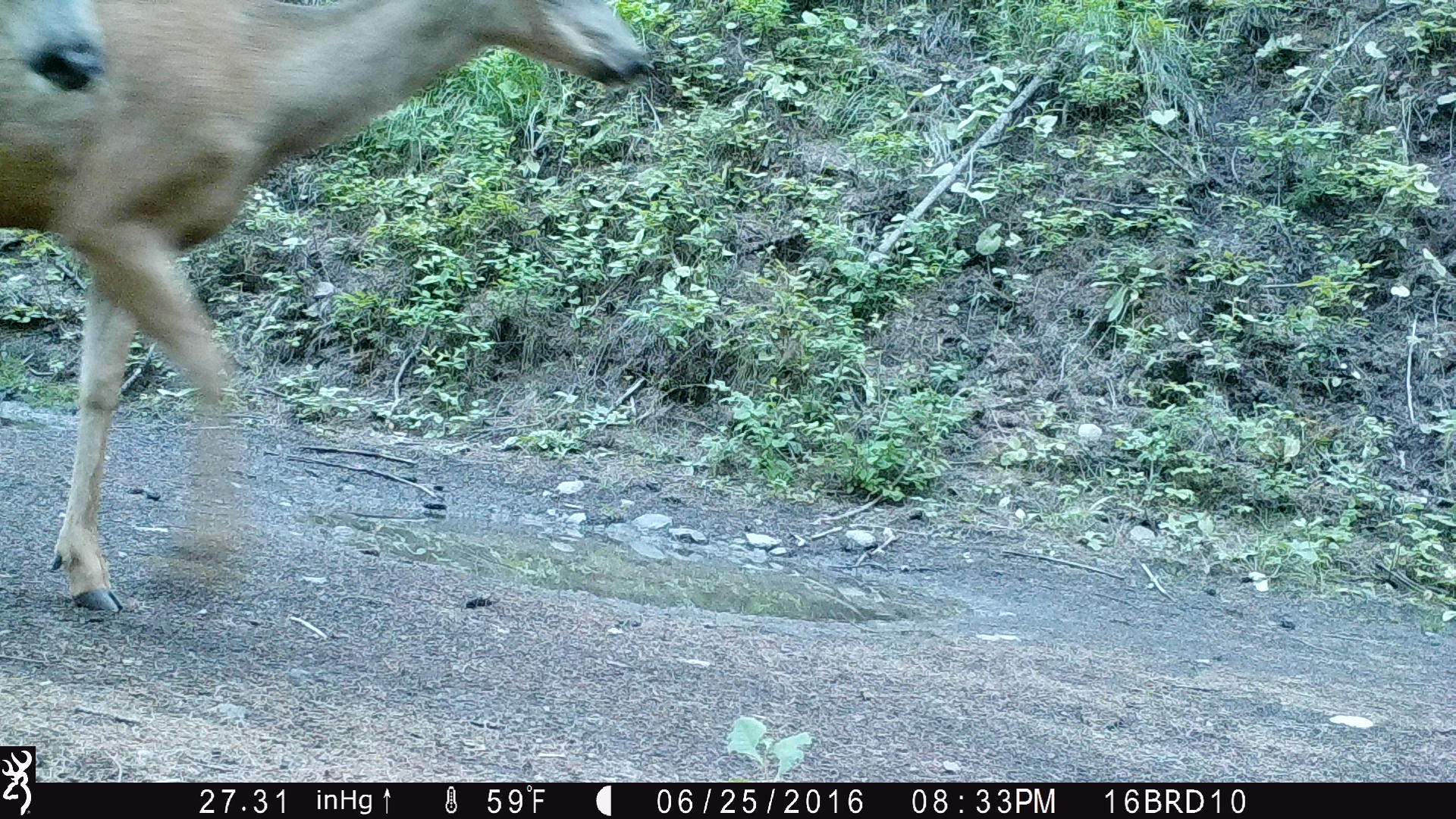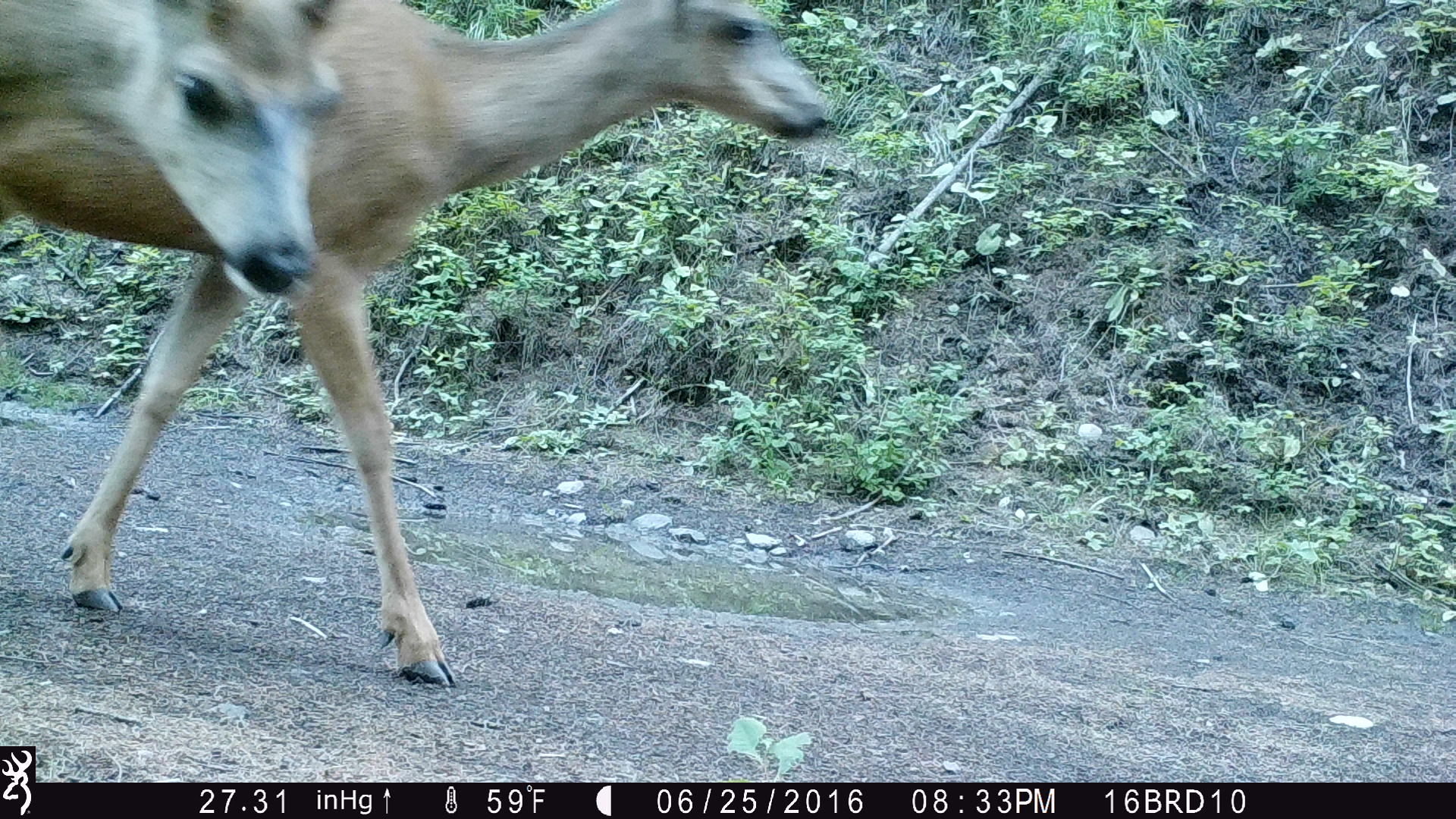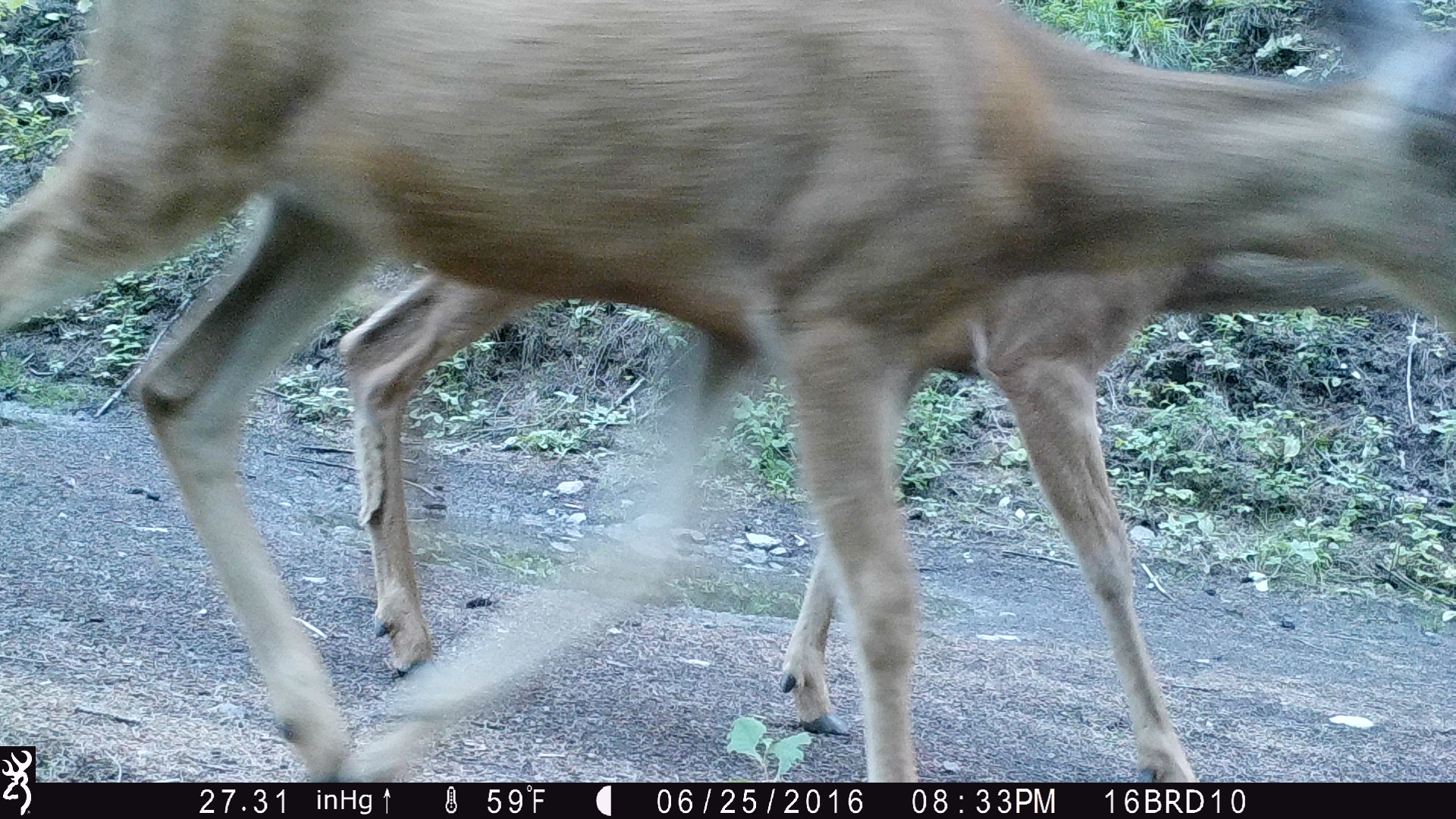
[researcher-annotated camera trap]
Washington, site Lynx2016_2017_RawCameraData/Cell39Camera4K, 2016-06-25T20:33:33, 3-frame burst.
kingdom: Animalia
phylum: Chordata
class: Mammalia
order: Artiodactyla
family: Cervidae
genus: Odocoileus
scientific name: Odocoileus hemionus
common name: mule deer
Odocoileus hemionus (mule deer). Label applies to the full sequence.